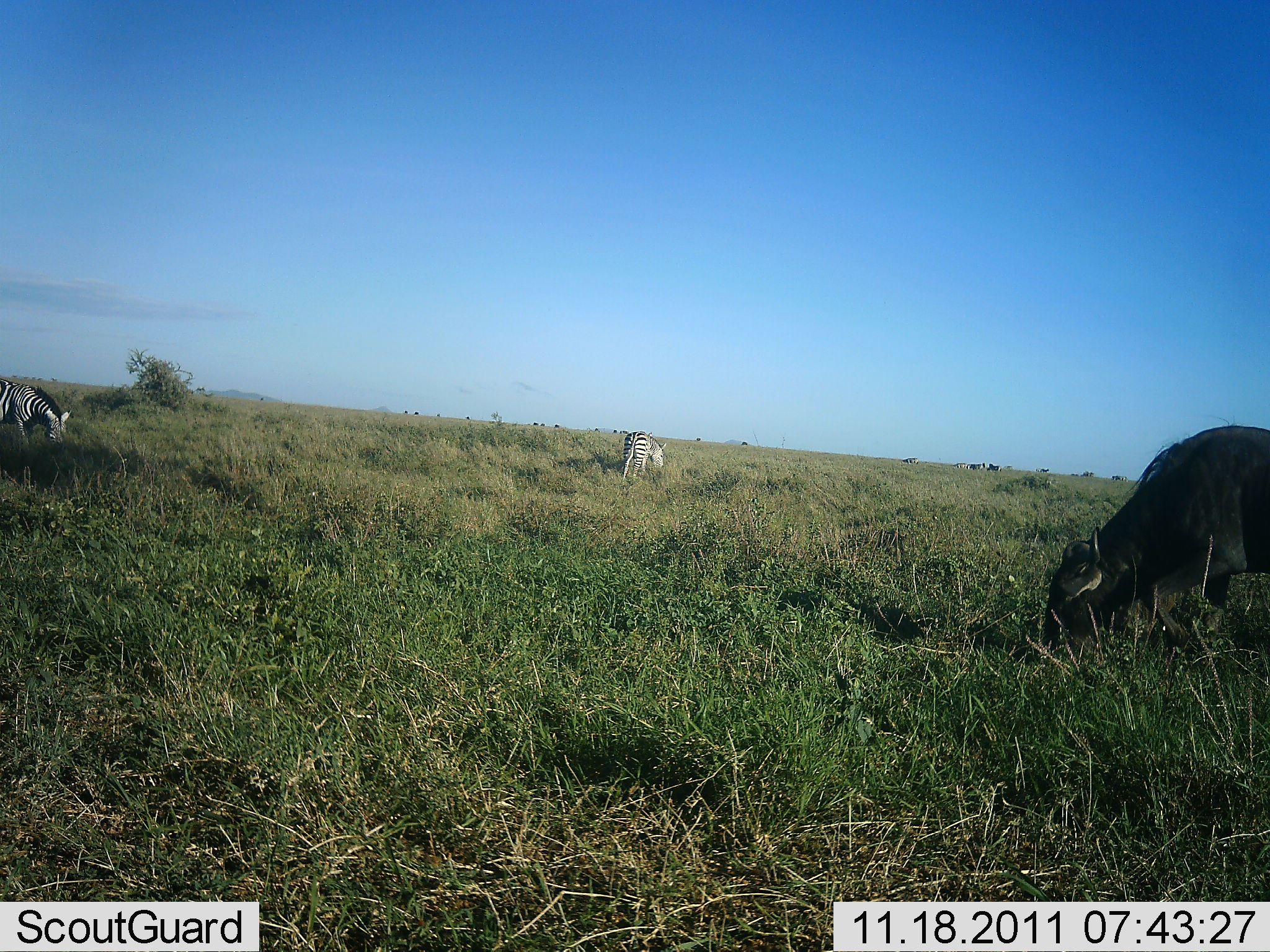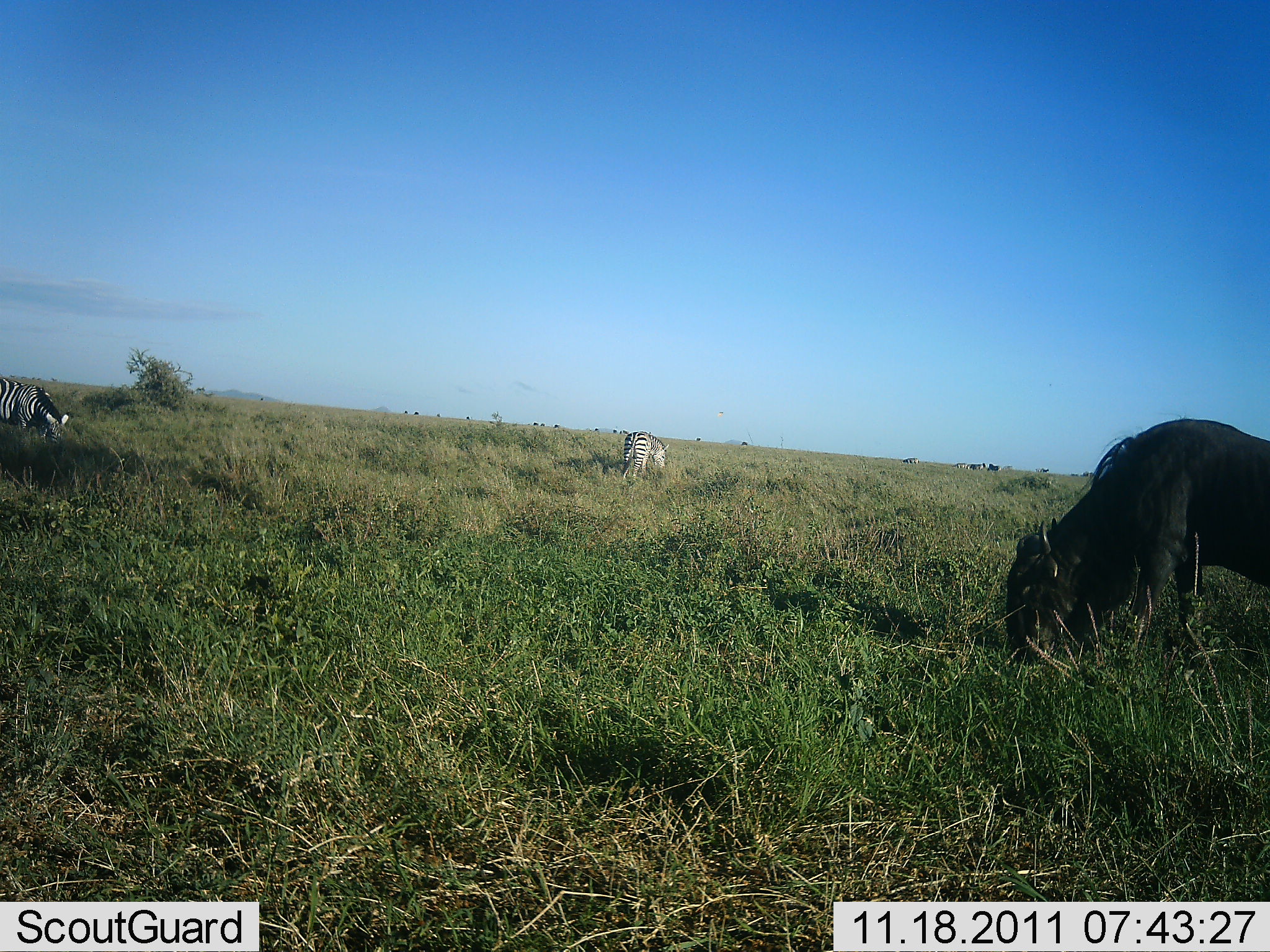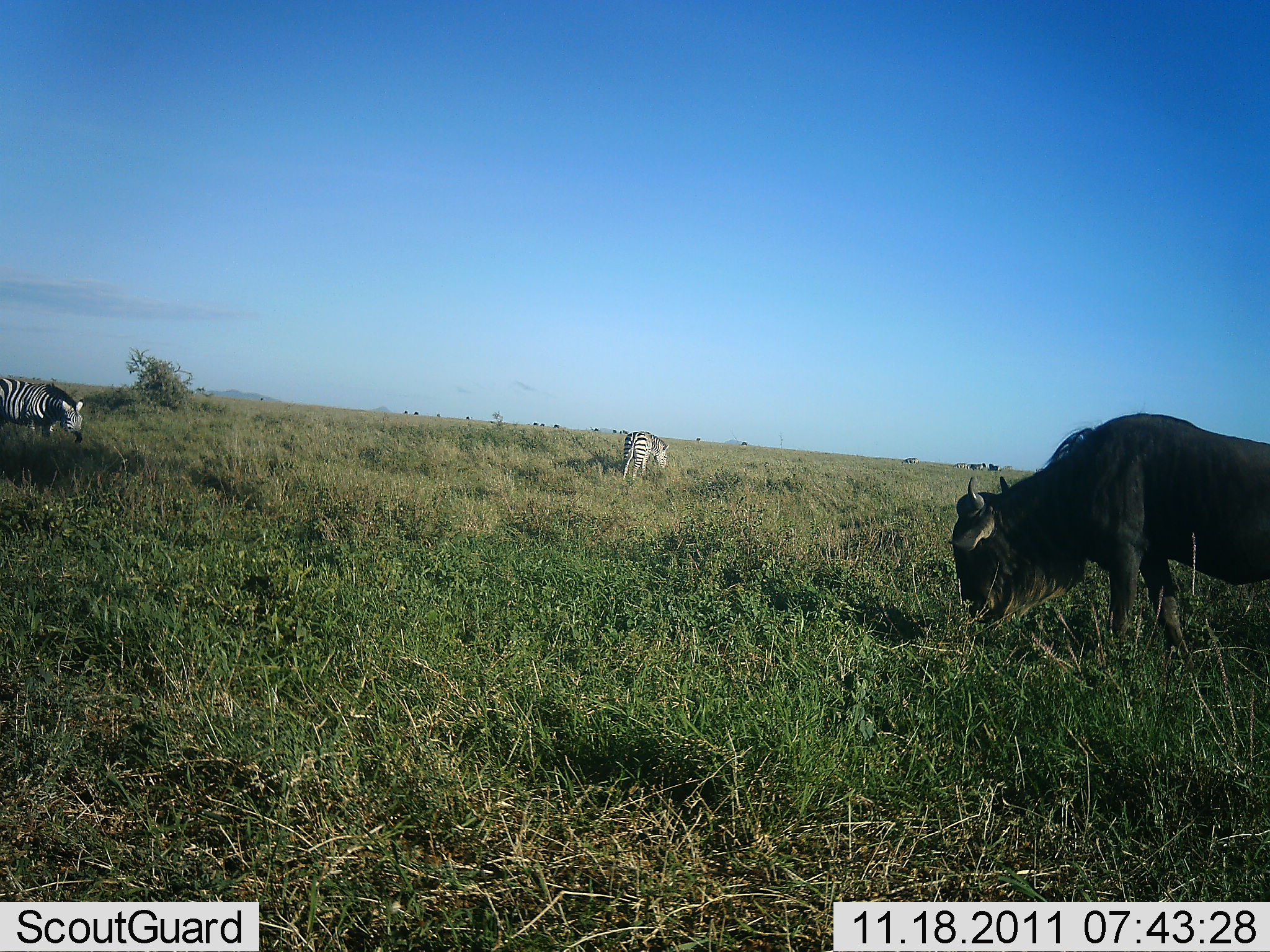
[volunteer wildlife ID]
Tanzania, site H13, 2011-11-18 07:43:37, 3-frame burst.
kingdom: Animalia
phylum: Chordata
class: Mammalia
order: Artiodactyla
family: Bovidae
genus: Connochaetes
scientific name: Connochaetes taurinus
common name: blue wildebeest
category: wildebeest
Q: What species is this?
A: Wildebeest (blue wildebeest) (Connochaetes taurinus).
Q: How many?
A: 1.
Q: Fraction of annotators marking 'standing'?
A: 40%.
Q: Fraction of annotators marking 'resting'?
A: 0%.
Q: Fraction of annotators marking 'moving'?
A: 10%.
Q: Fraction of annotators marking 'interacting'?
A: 0%.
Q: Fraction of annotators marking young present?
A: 0%.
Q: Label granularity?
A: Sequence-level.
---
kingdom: Animalia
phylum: Chordata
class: Mammalia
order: Perissodactyla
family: Equidae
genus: Equus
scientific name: Equus quagga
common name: plains zebra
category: zebra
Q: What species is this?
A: Zebra (plains zebra) (Equus quagga).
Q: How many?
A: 2.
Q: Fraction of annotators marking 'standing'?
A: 27%.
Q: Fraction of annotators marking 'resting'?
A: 0%.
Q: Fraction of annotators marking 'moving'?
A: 7%.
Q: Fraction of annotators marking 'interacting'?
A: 0%.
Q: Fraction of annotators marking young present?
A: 0%.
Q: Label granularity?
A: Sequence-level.